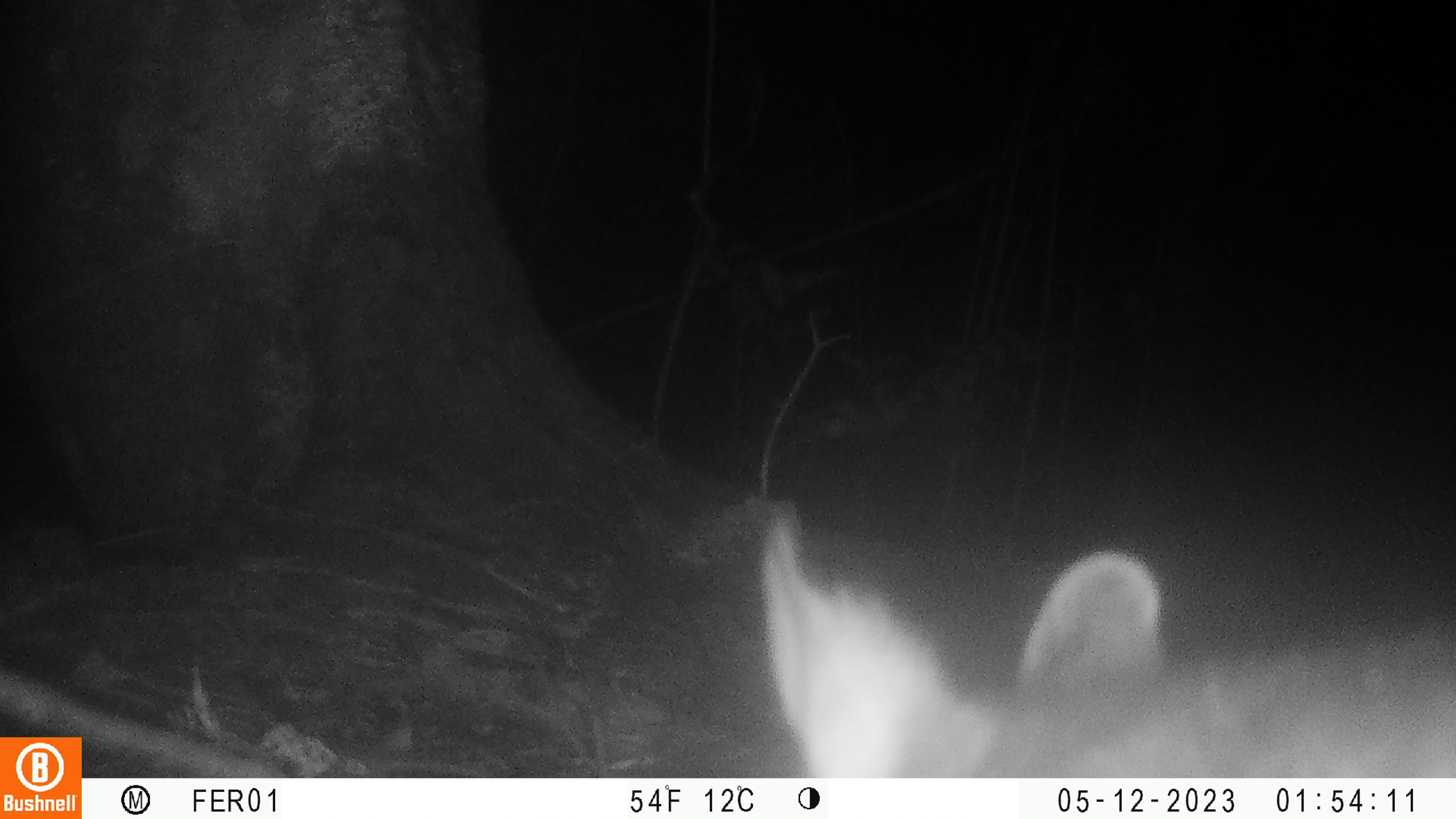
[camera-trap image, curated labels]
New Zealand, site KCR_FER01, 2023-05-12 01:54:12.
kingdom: Animalia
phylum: Chordata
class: Mammalia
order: Diprotodontia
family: Phalangeridae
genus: Trichosurus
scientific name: Trichosurus vulpecula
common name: common brushtail possum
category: possum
Possum (common brushtail possum) (Trichosurus vulpecula).